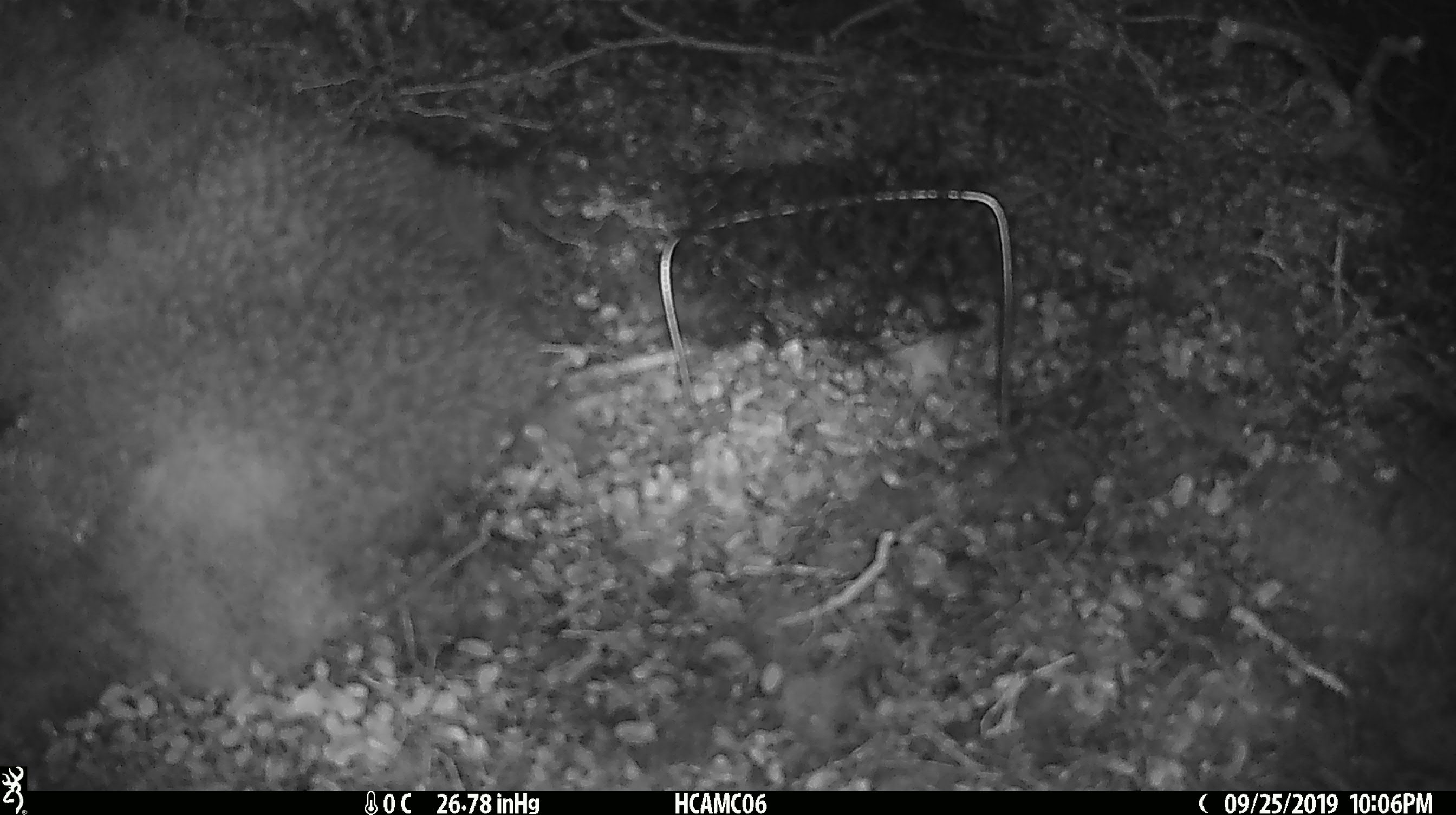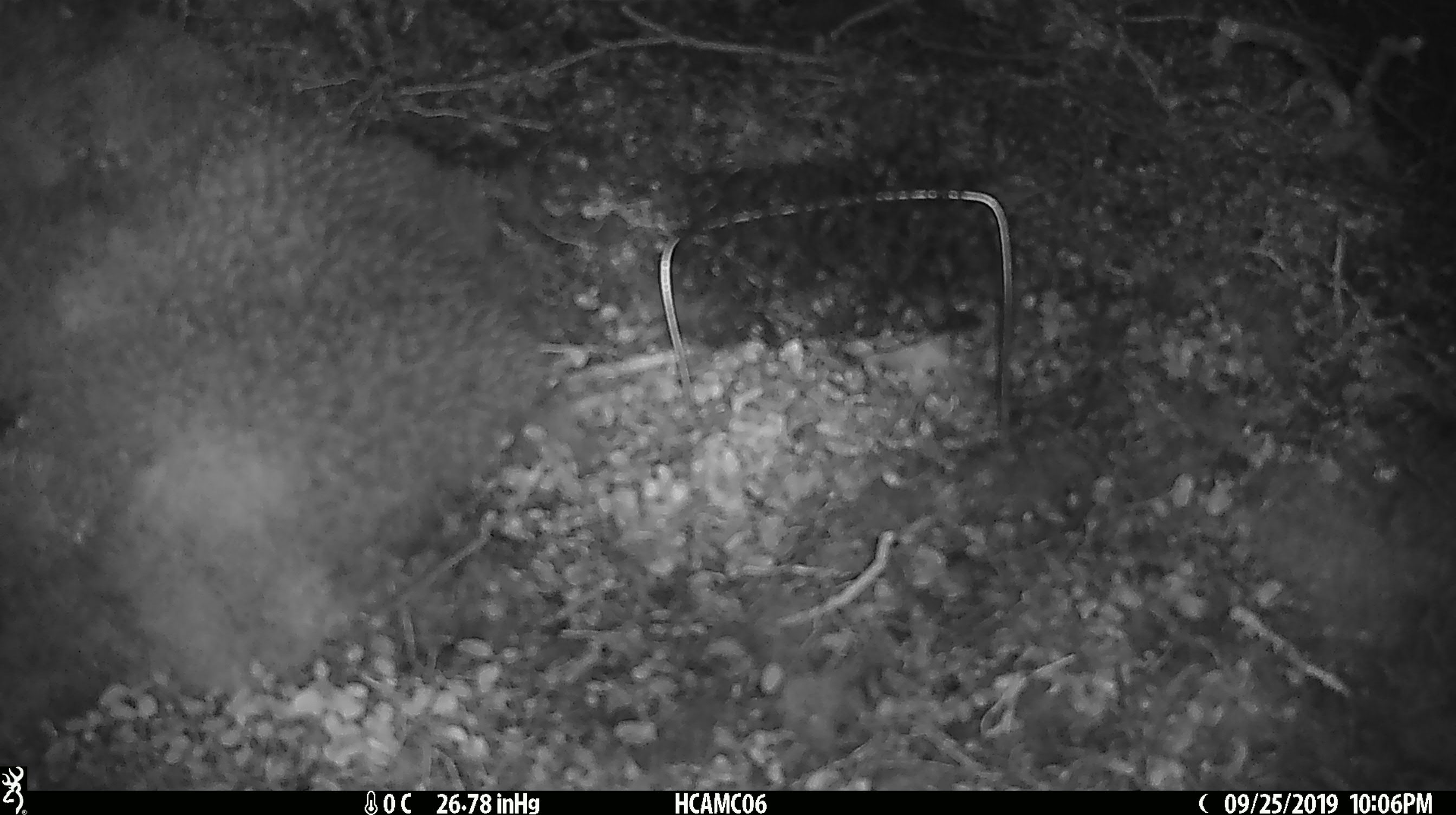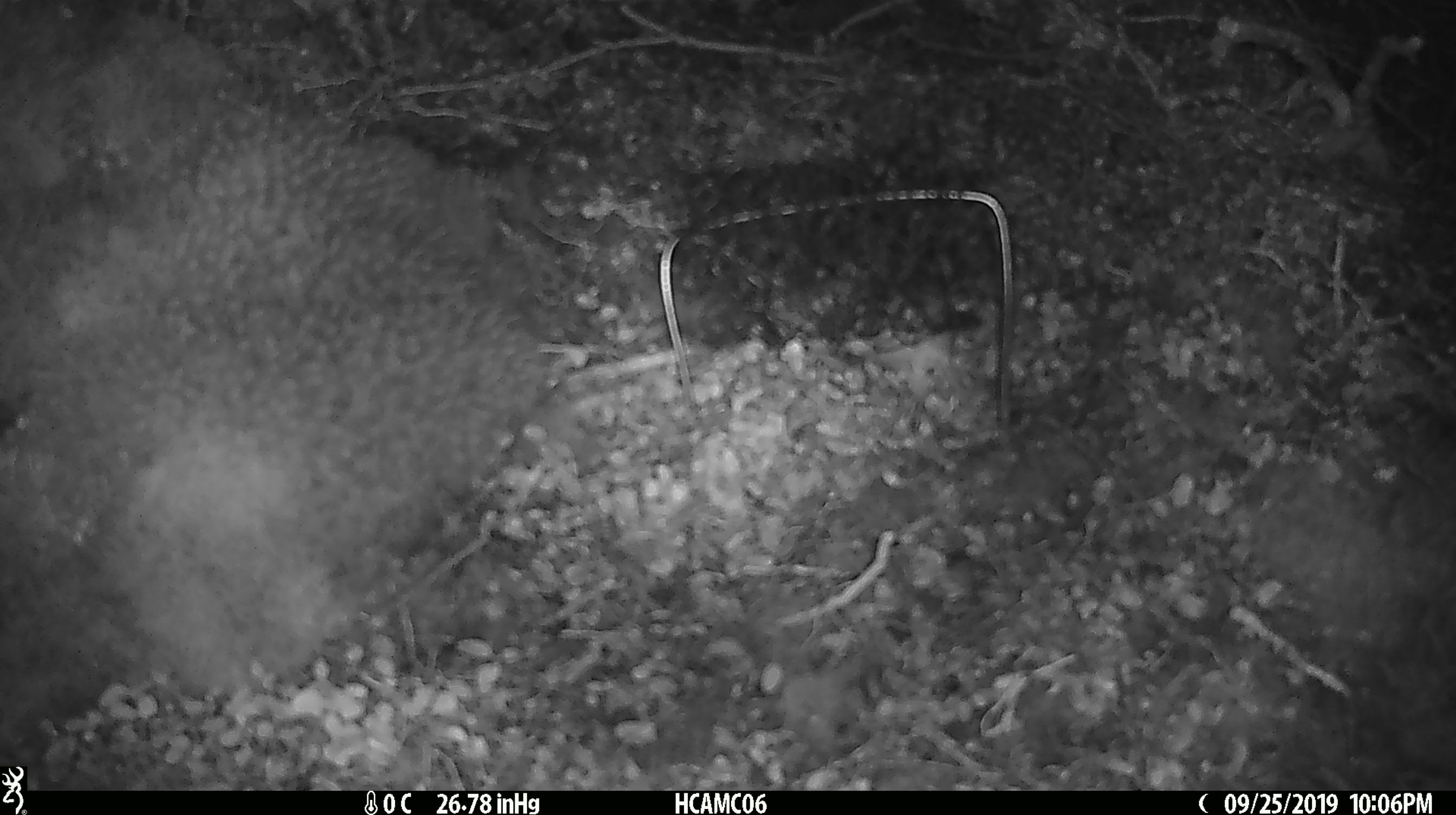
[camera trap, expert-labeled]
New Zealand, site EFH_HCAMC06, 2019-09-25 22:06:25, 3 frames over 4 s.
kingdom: Animalia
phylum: Chordata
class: Mammalia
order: Rodentia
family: Muridae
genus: Mus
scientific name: Mus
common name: mouse